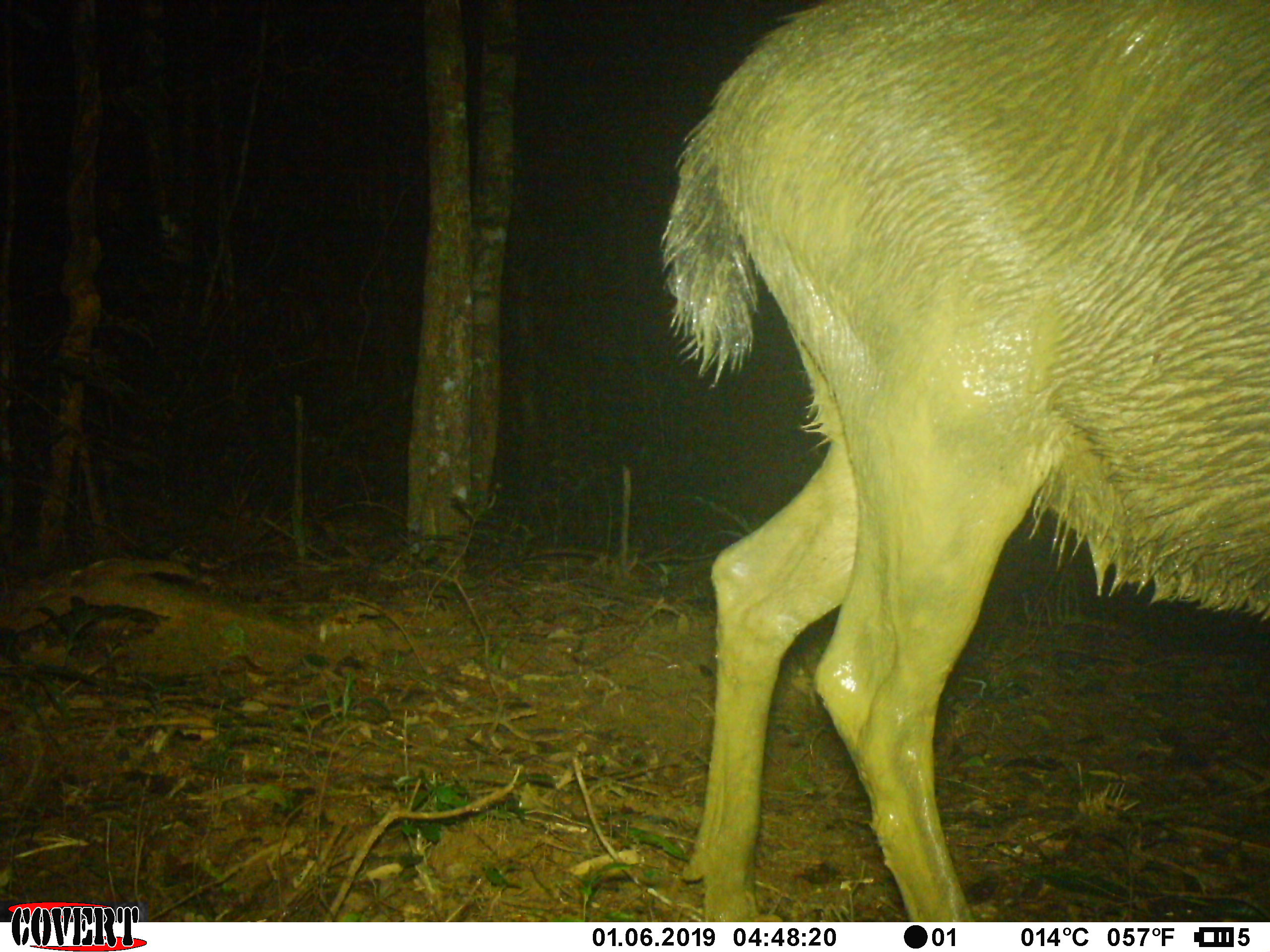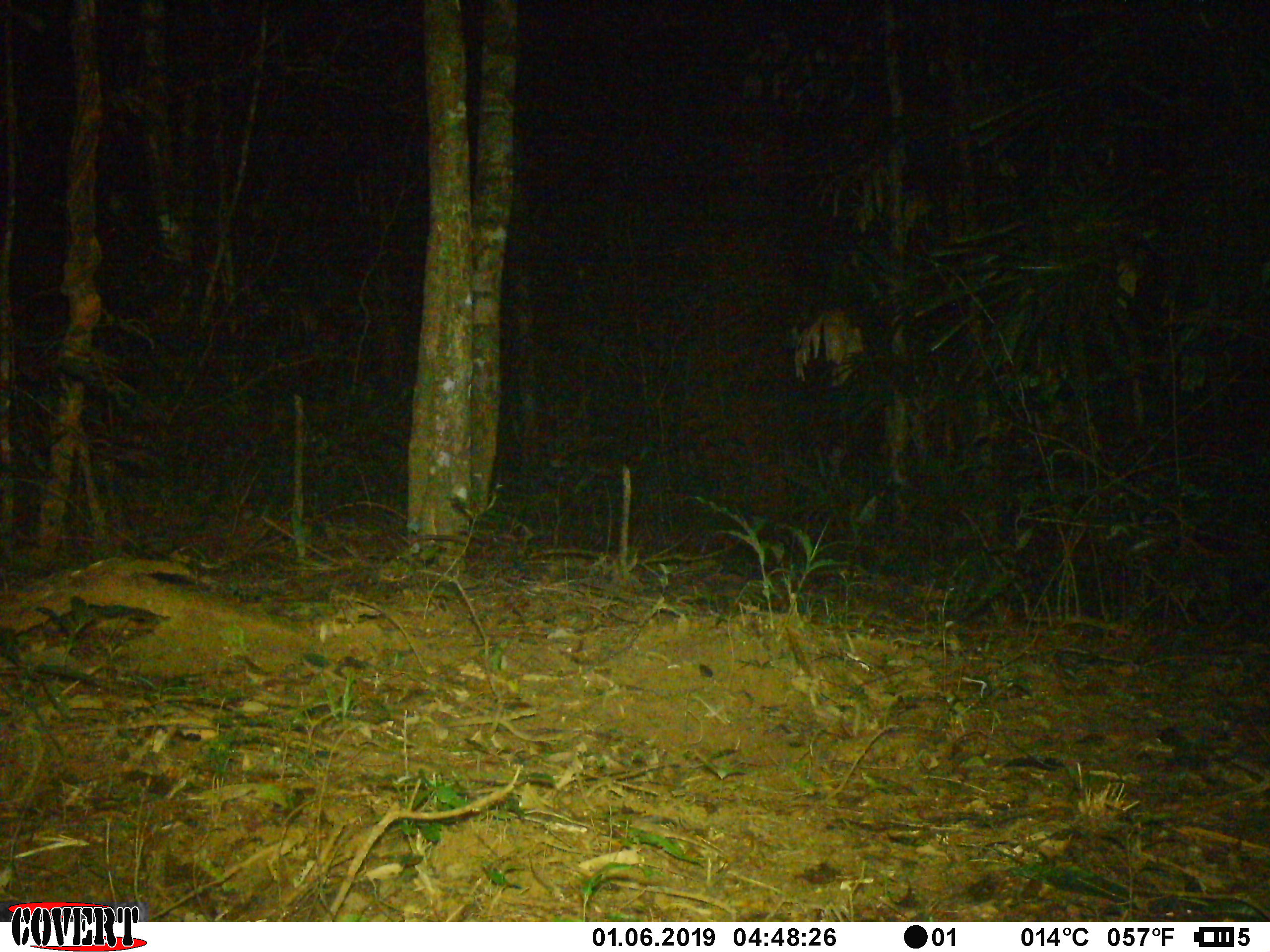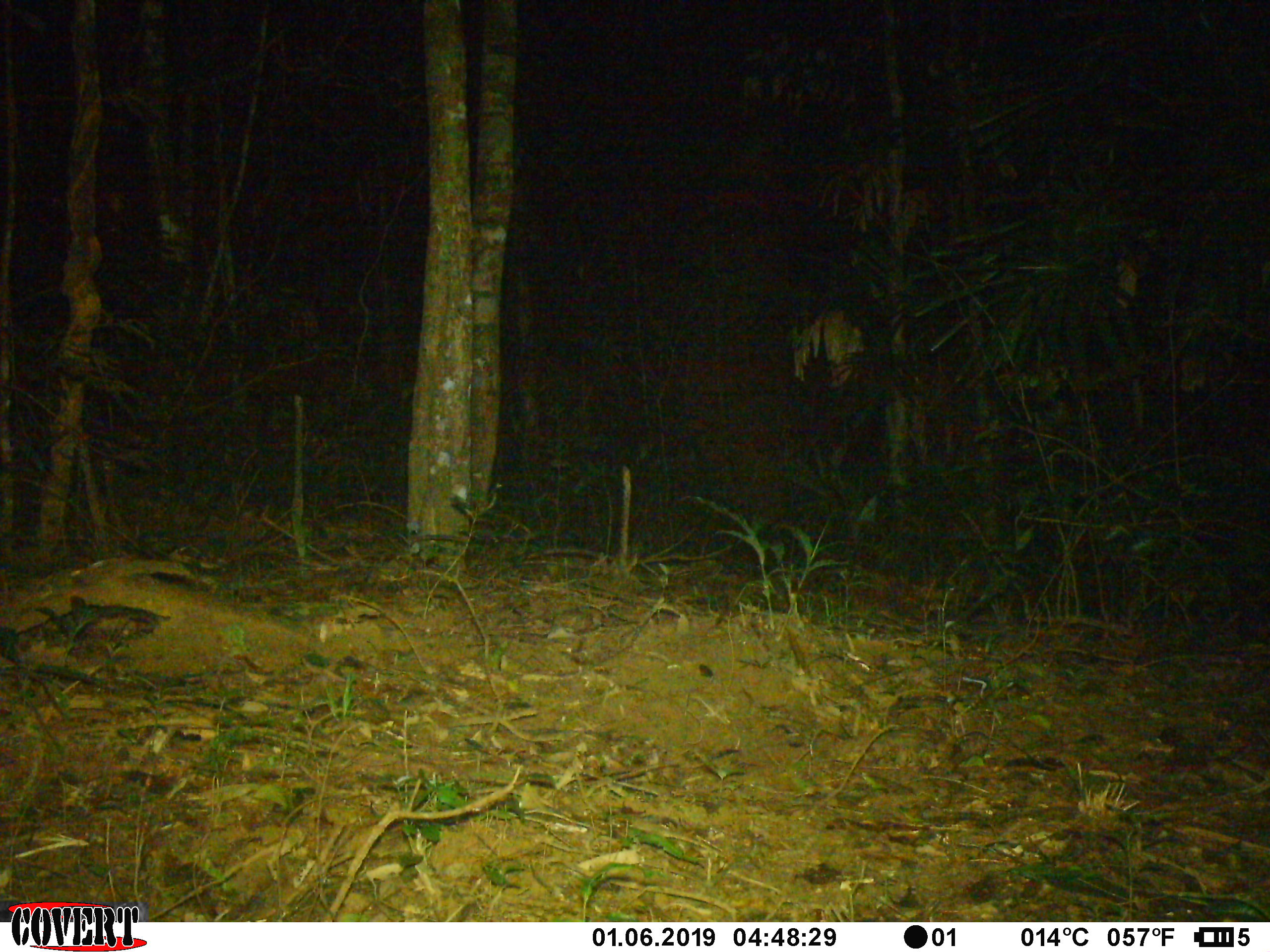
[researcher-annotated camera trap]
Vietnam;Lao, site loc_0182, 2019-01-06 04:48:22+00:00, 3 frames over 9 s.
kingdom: Animalia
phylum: Chordata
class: Mammalia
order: Artiodactyla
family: Cervidae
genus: Rusa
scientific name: Rusa unicolor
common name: sambar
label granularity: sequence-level